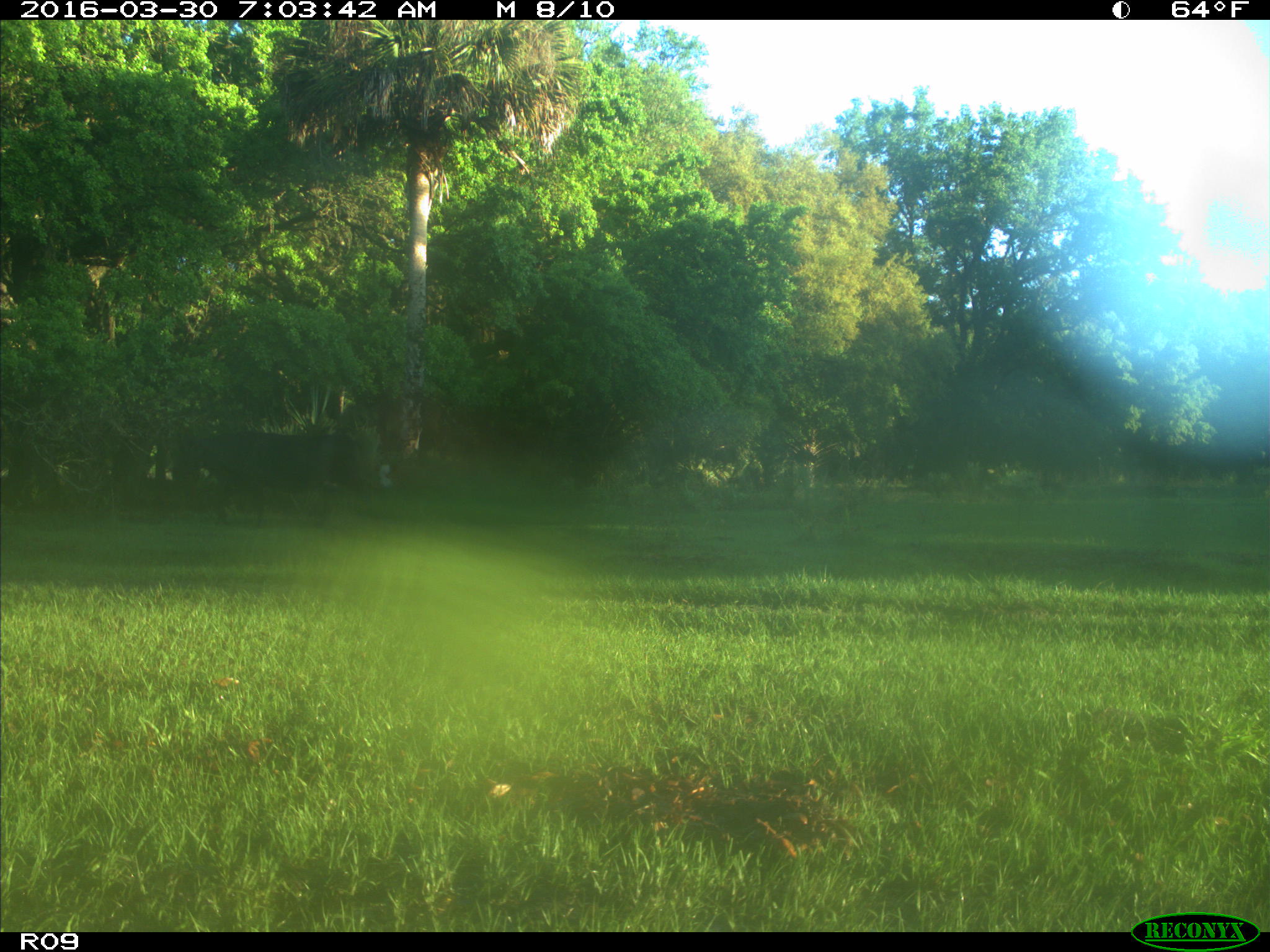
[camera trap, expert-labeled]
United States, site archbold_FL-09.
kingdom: Animalia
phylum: Chordata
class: Mammalia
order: Artiodactyla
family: Bovidae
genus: Bos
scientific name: Bos taurus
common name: domestic cow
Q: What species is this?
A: Bos taurus (domestic cow).